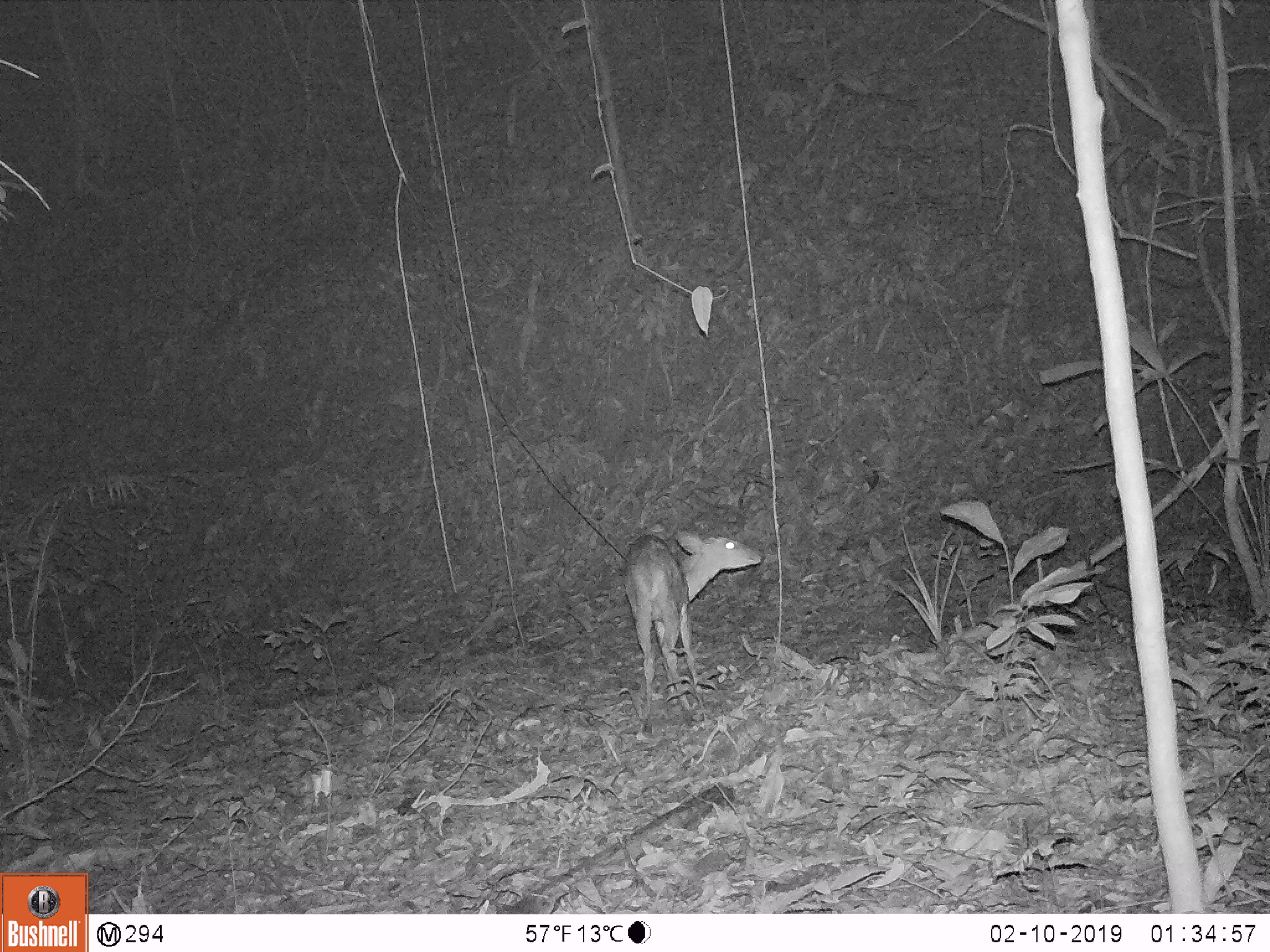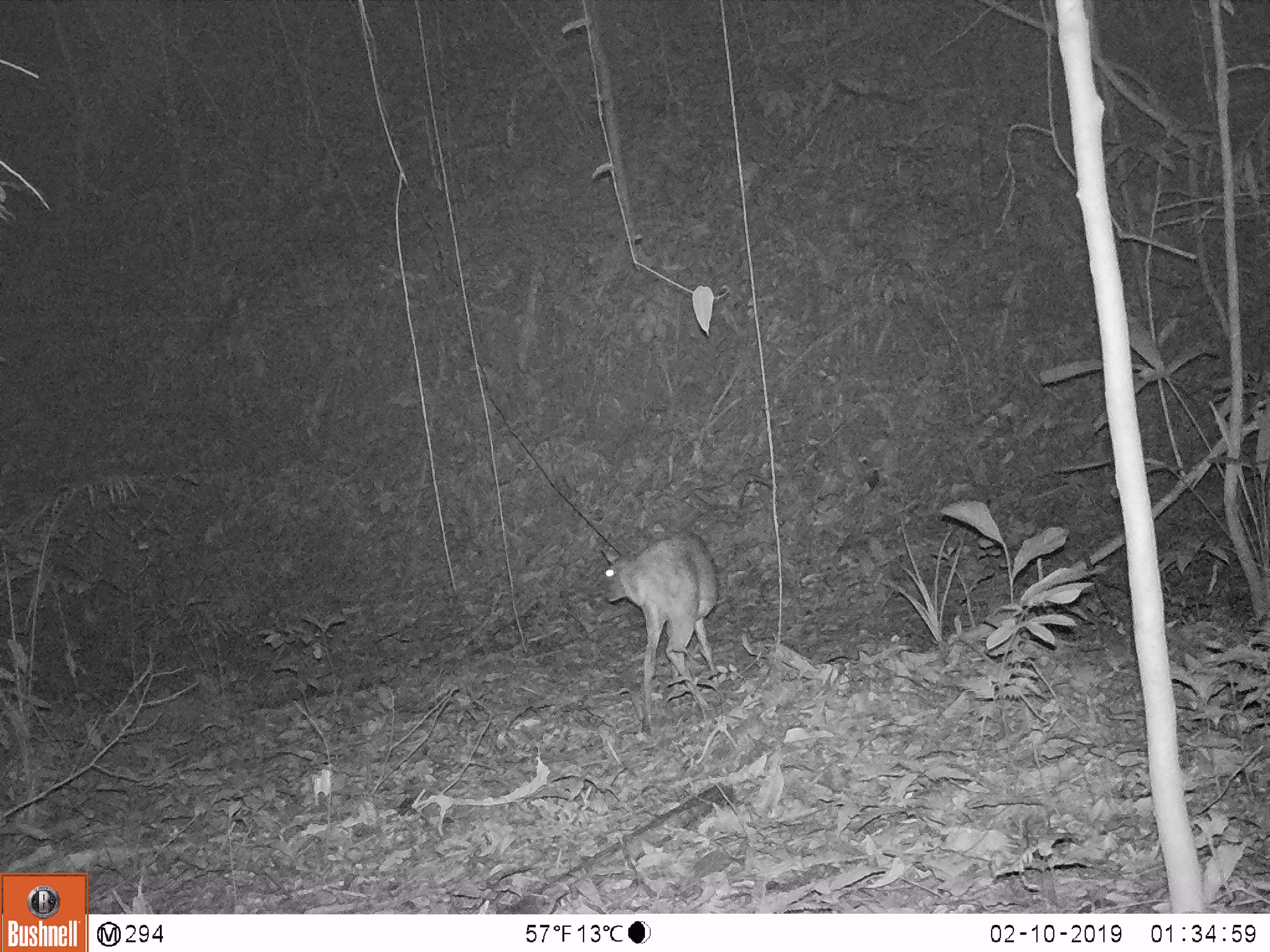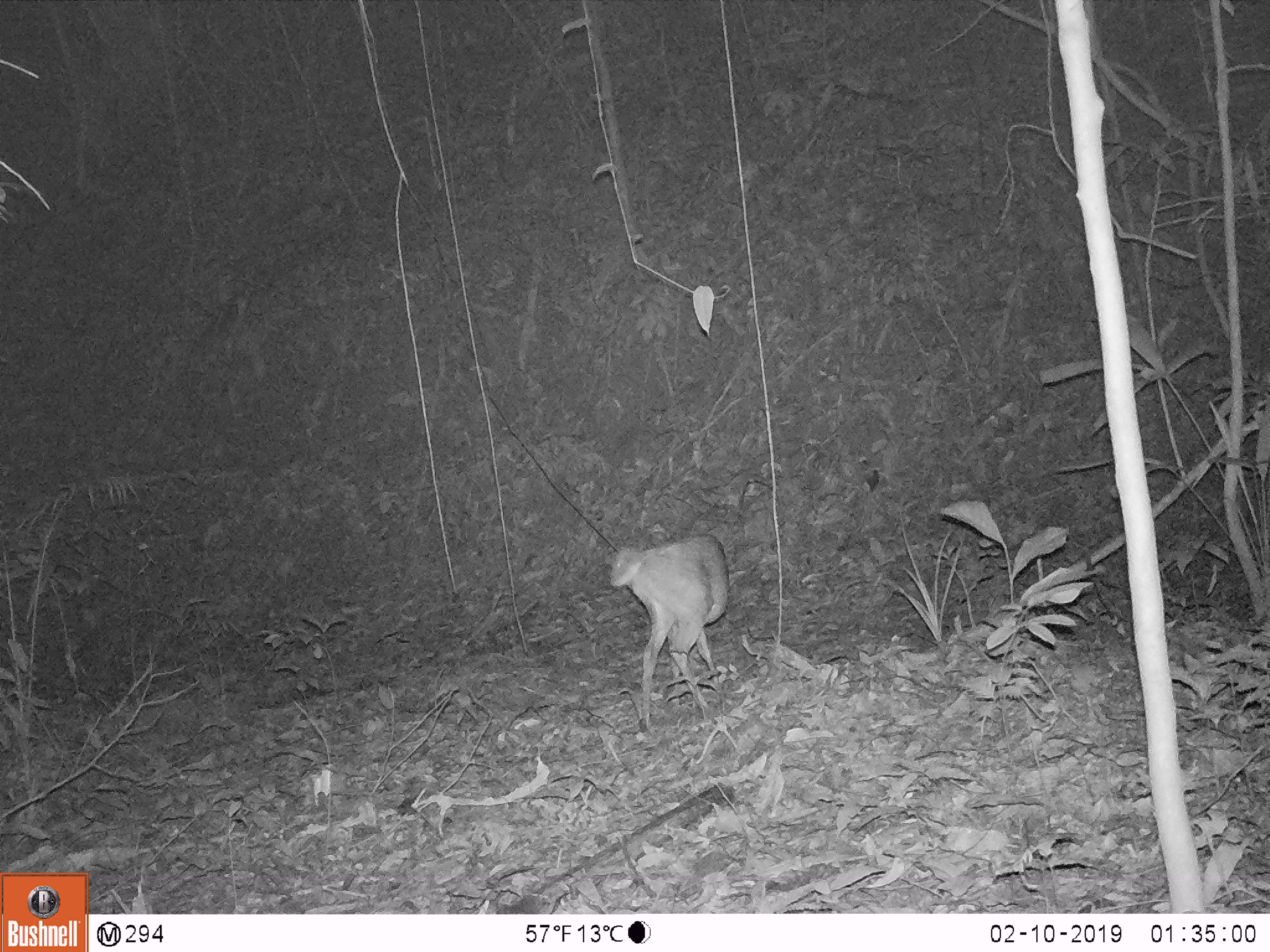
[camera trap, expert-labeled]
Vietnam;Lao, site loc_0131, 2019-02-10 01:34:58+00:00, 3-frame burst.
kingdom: Animalia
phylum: Chordata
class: Mammalia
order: Artiodactyla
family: Cervidae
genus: Muntiacus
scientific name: Muntiacus vuquangensis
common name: large-antlered muntjac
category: large antlered muntjac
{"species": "large antlered muntjac (large-antlered muntjac) (Muntiacus vuquangensis)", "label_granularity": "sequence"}